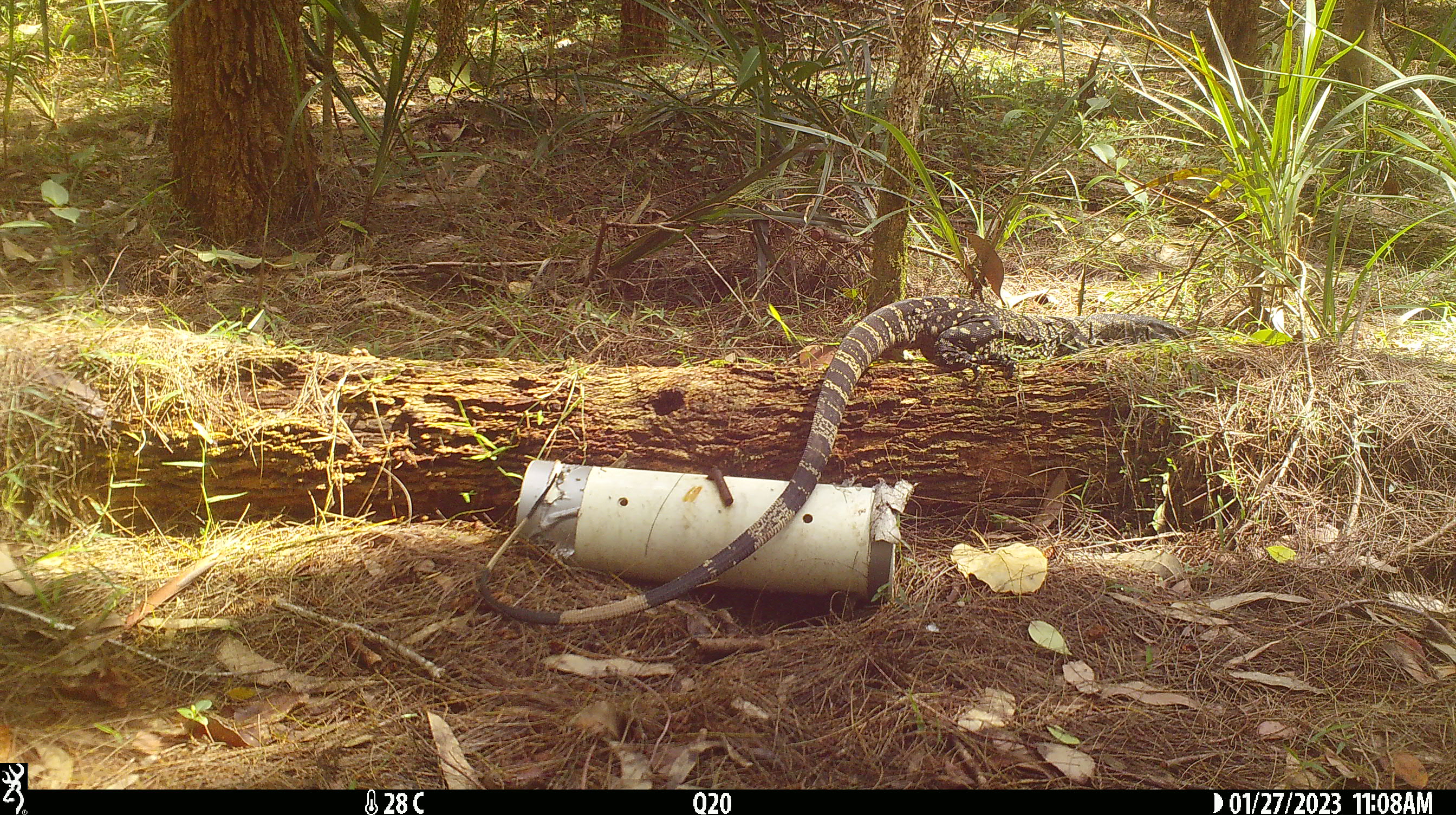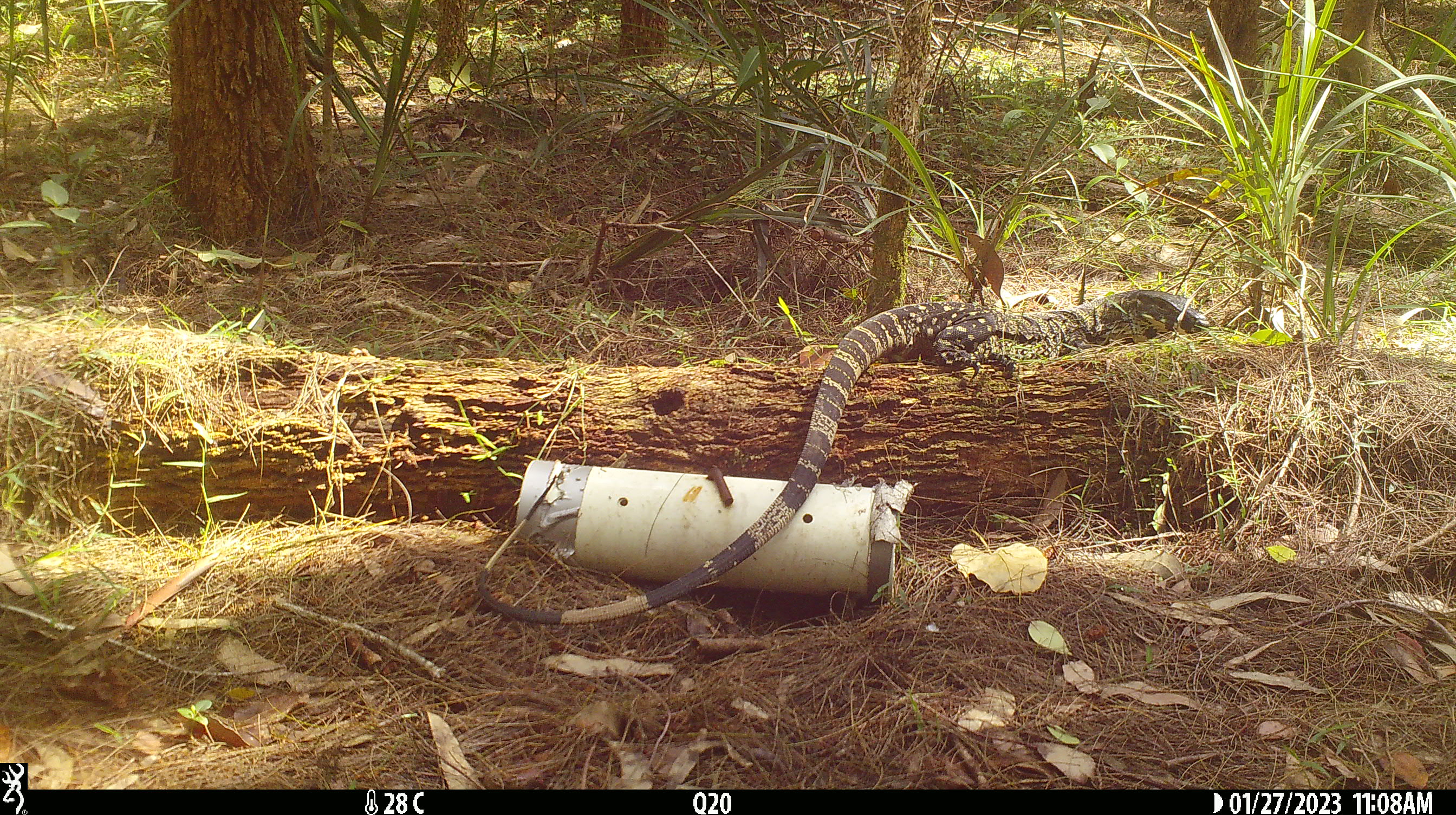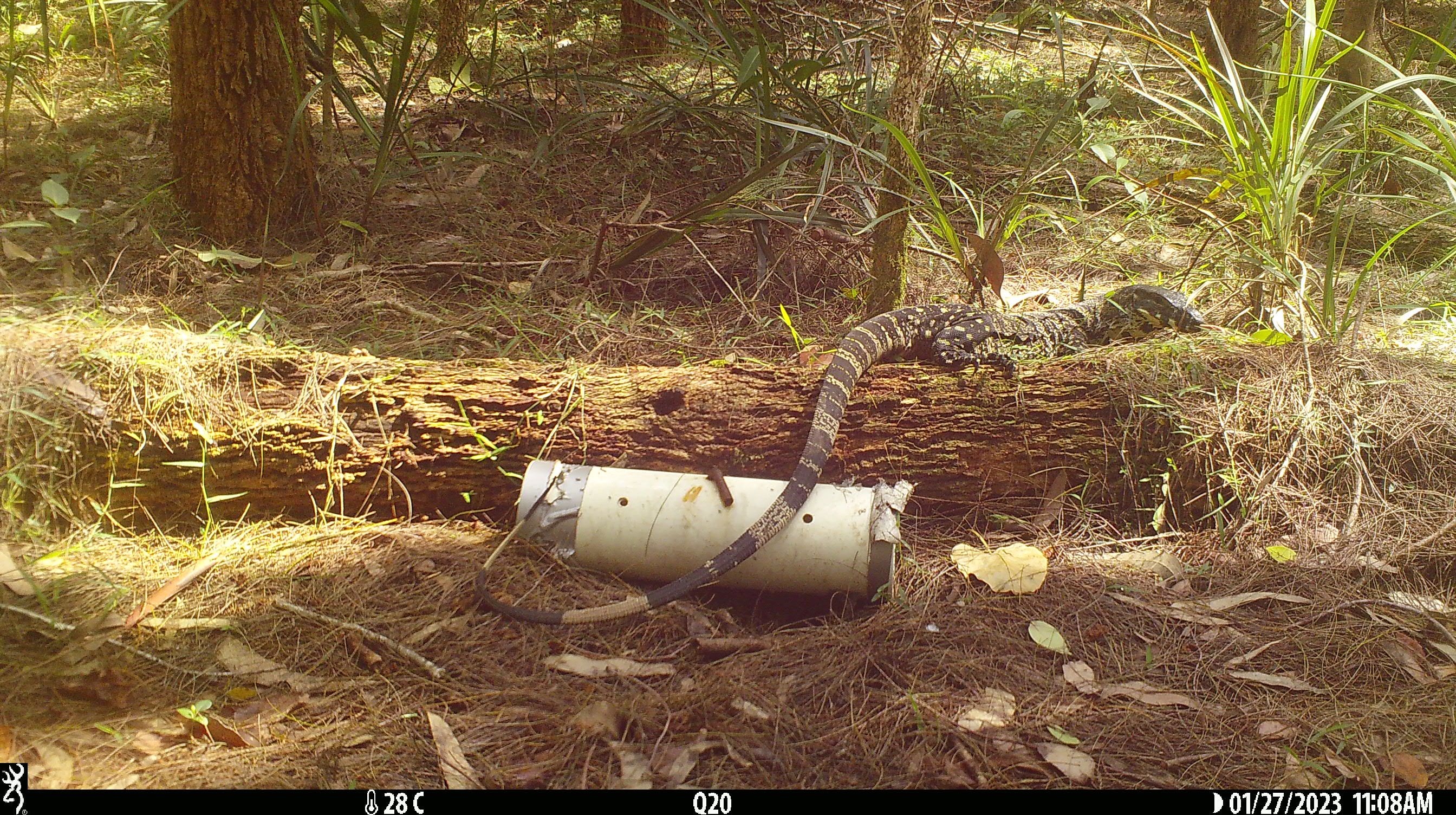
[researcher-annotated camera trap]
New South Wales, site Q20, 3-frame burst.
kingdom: Animalia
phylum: Chordata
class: Reptilia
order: Squamata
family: Varanidae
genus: Varanus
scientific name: Varanus varius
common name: lace monitor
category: goanna